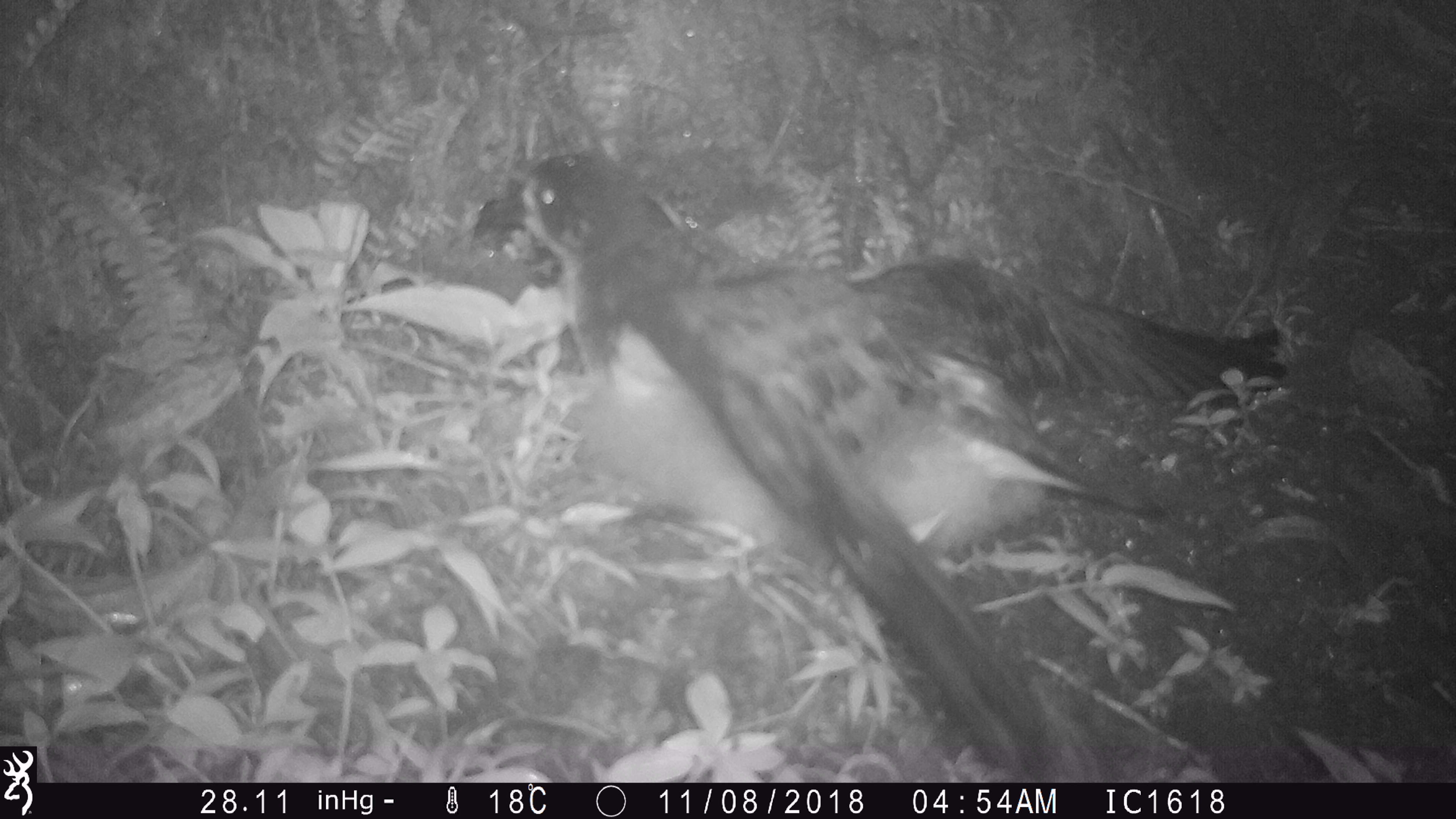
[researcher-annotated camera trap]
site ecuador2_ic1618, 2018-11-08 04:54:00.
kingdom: Animalia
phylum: Chordata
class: Aves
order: Procellariiformes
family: Procellariidae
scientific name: Procellariidae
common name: petrel chick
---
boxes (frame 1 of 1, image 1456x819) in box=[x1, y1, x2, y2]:
petrel chick: box=[474, 148, 1277, 774]